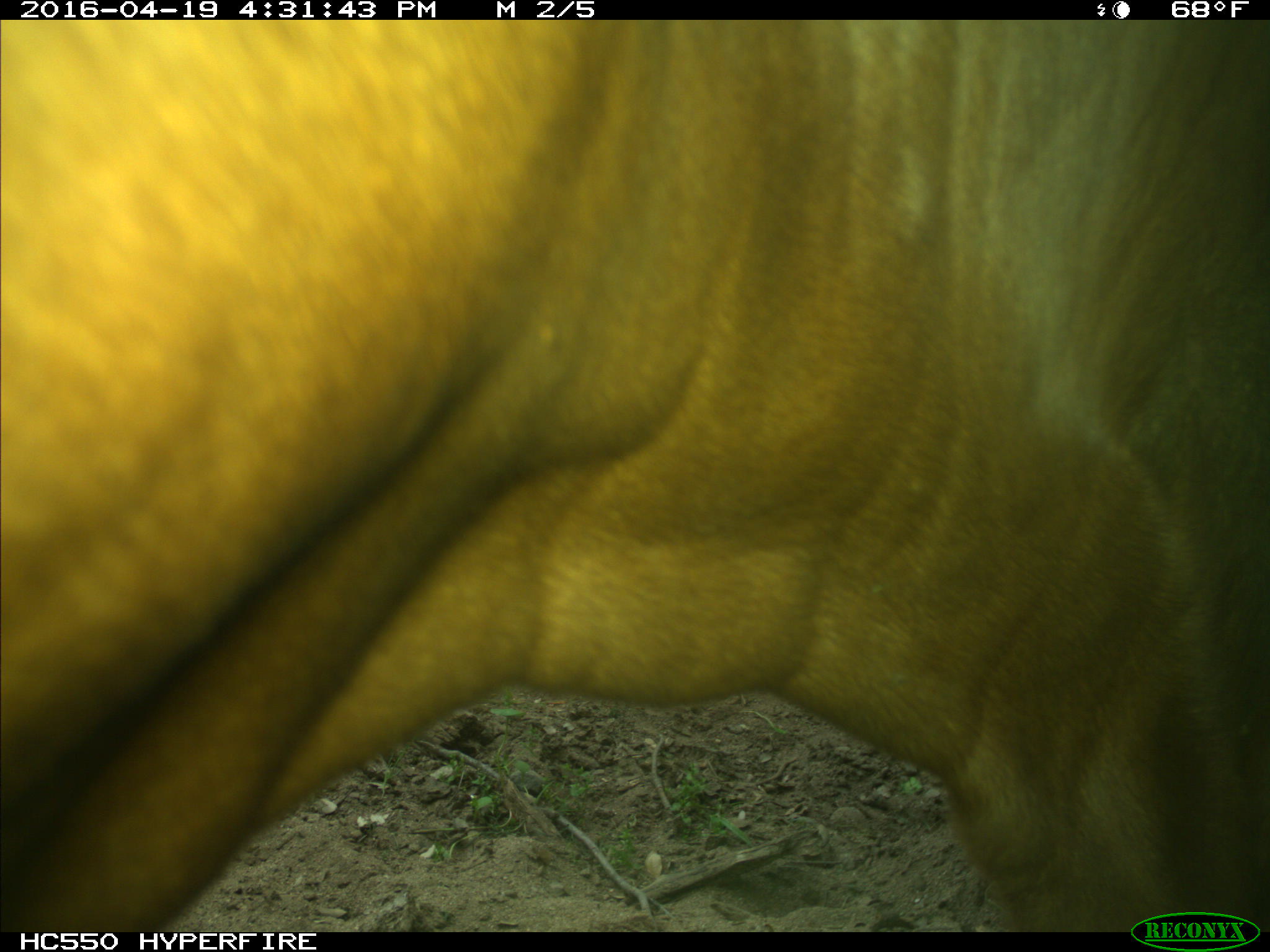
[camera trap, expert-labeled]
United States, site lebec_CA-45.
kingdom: Animalia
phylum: Chordata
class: Mammalia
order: Artiodactyla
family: Bovidae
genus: Bos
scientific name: Bos taurus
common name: domestic cow